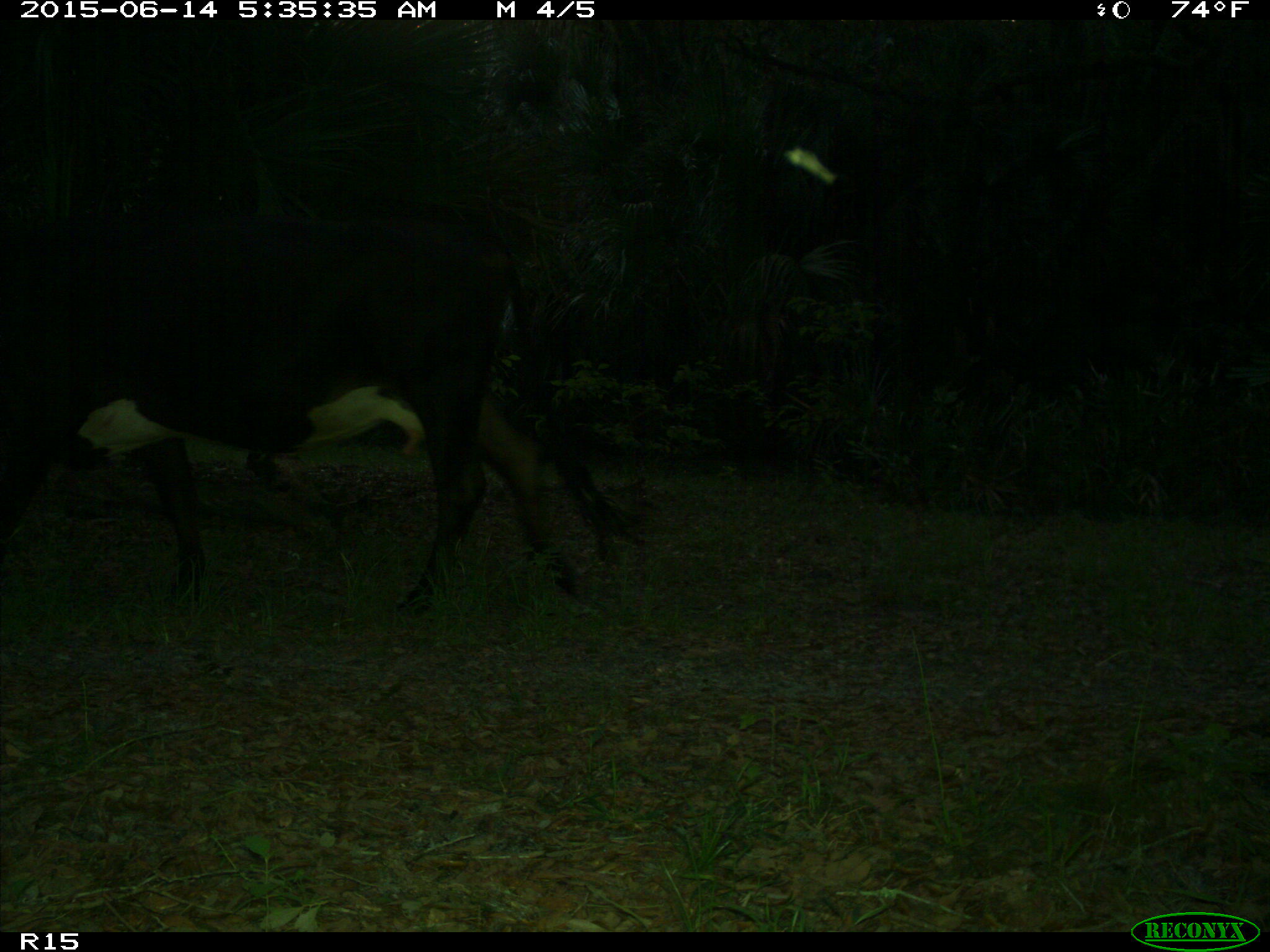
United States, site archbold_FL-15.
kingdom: Animalia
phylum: Chordata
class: Mammalia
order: Artiodactyla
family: Bovidae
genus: Bos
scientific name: Bos taurus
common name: domestic cow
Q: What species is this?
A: Bos taurus (domestic cow).